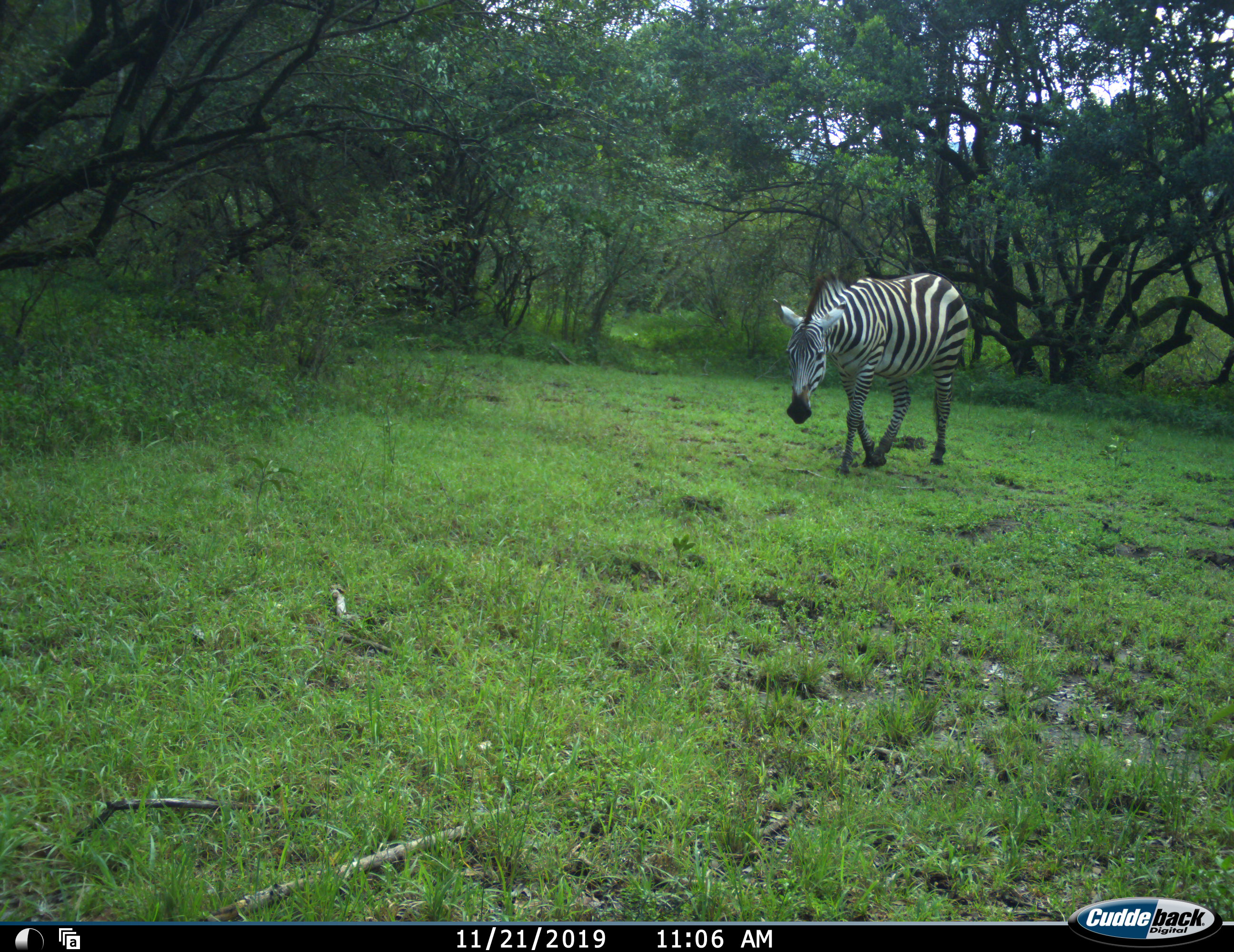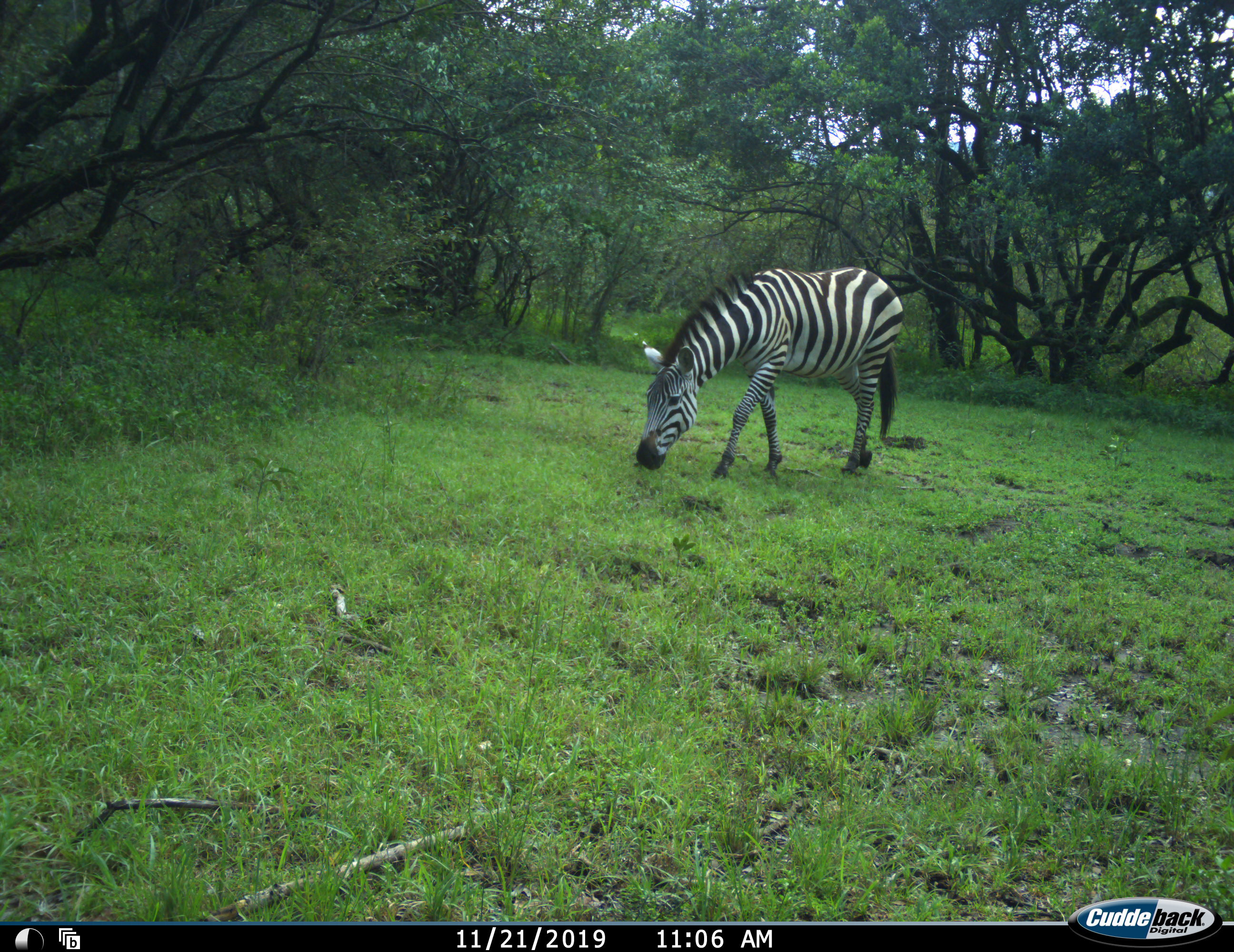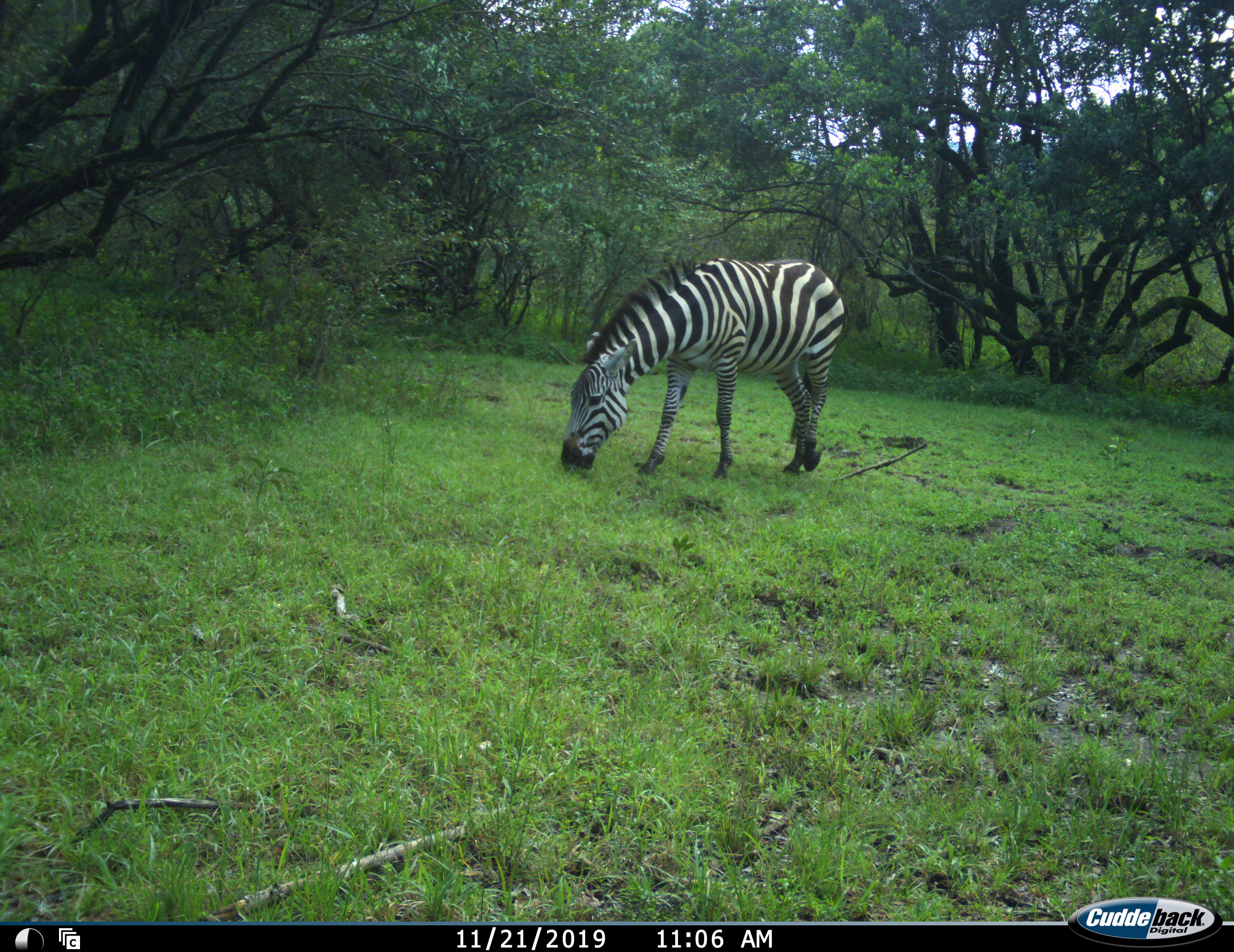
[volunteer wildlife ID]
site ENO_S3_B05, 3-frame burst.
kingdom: Animalia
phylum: Chordata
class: Mammalia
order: Perissodactyla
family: Equidae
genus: Equus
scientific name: Equus quagga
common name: plains zebra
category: zebraplains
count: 1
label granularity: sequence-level